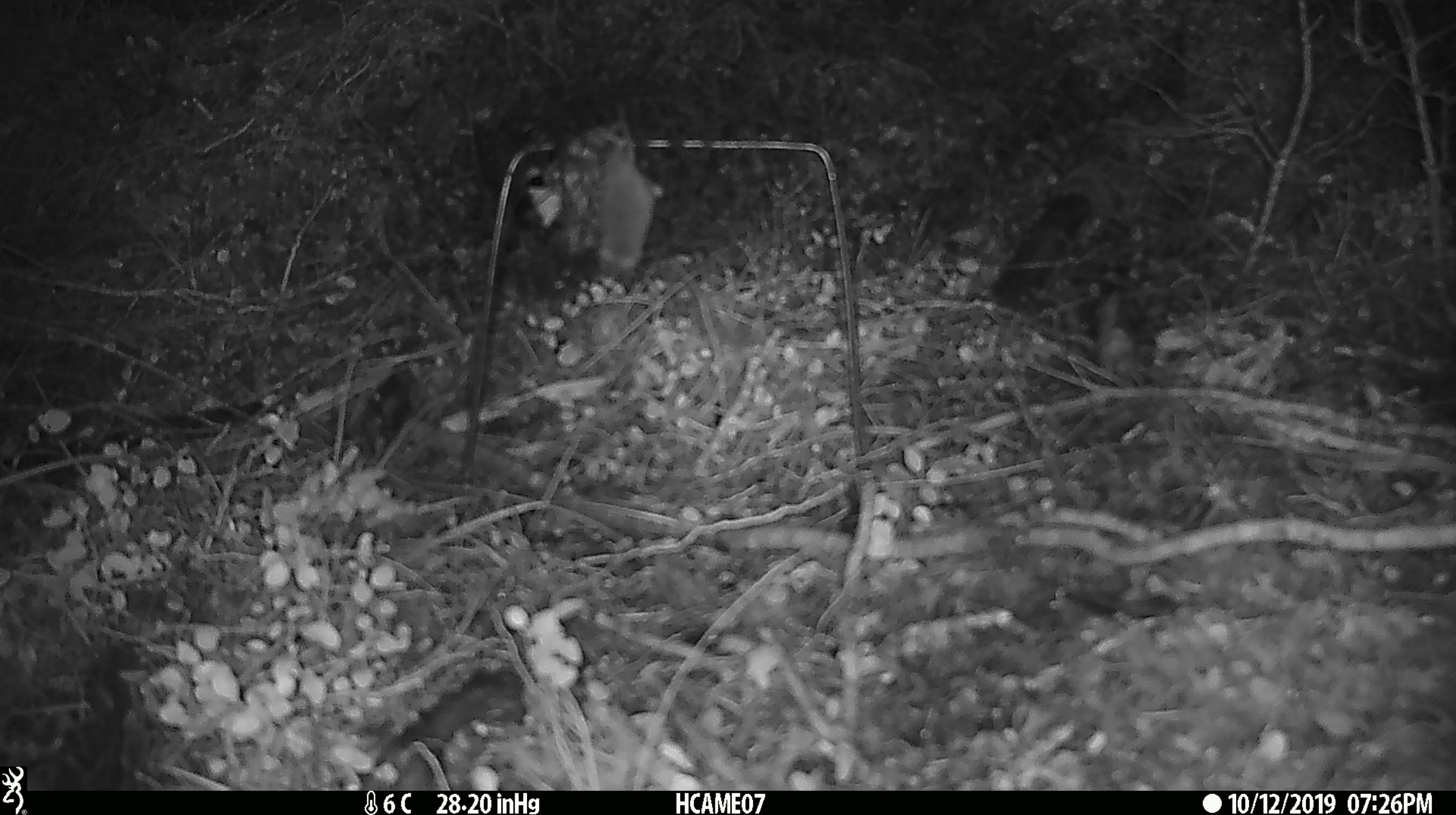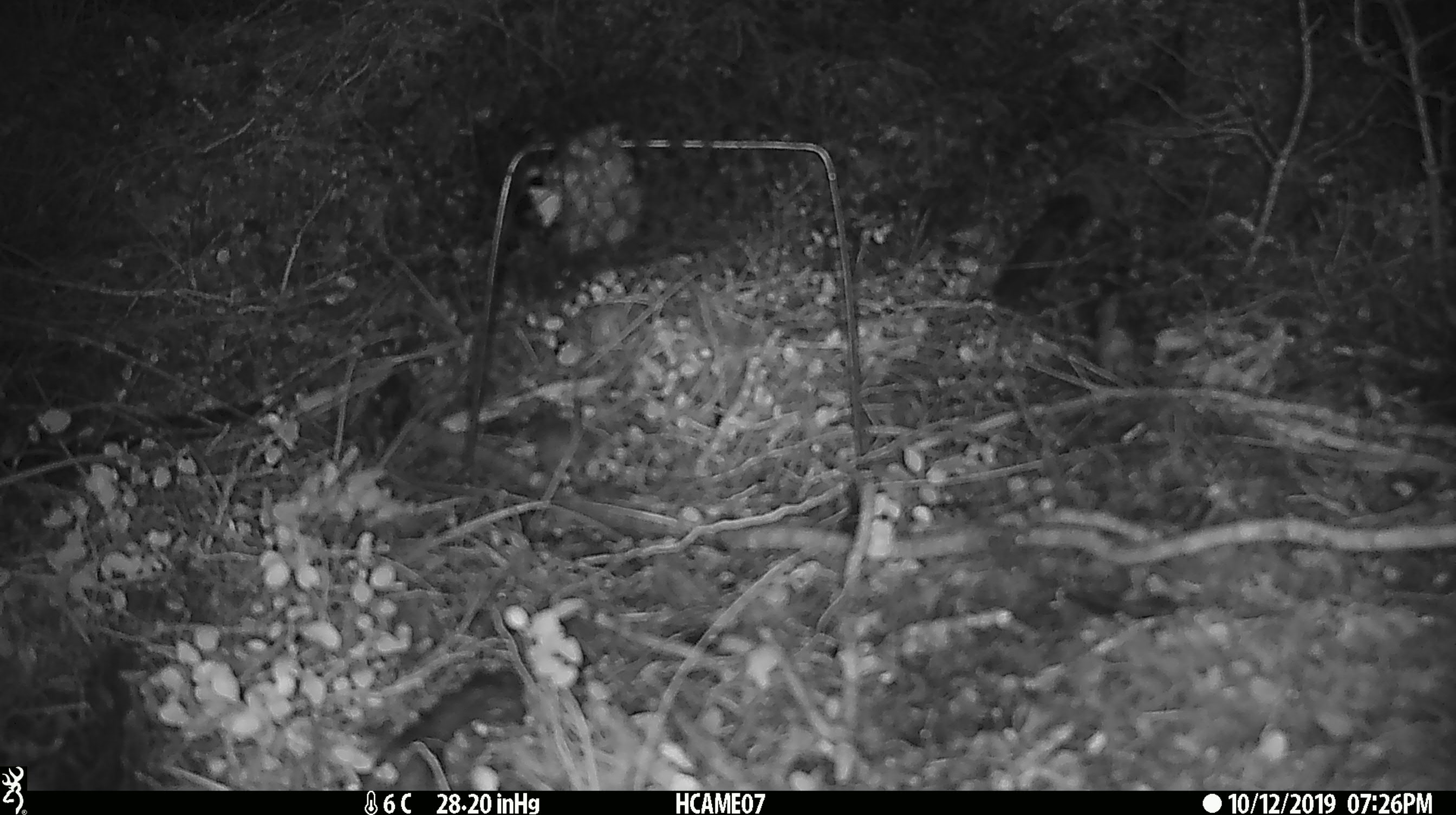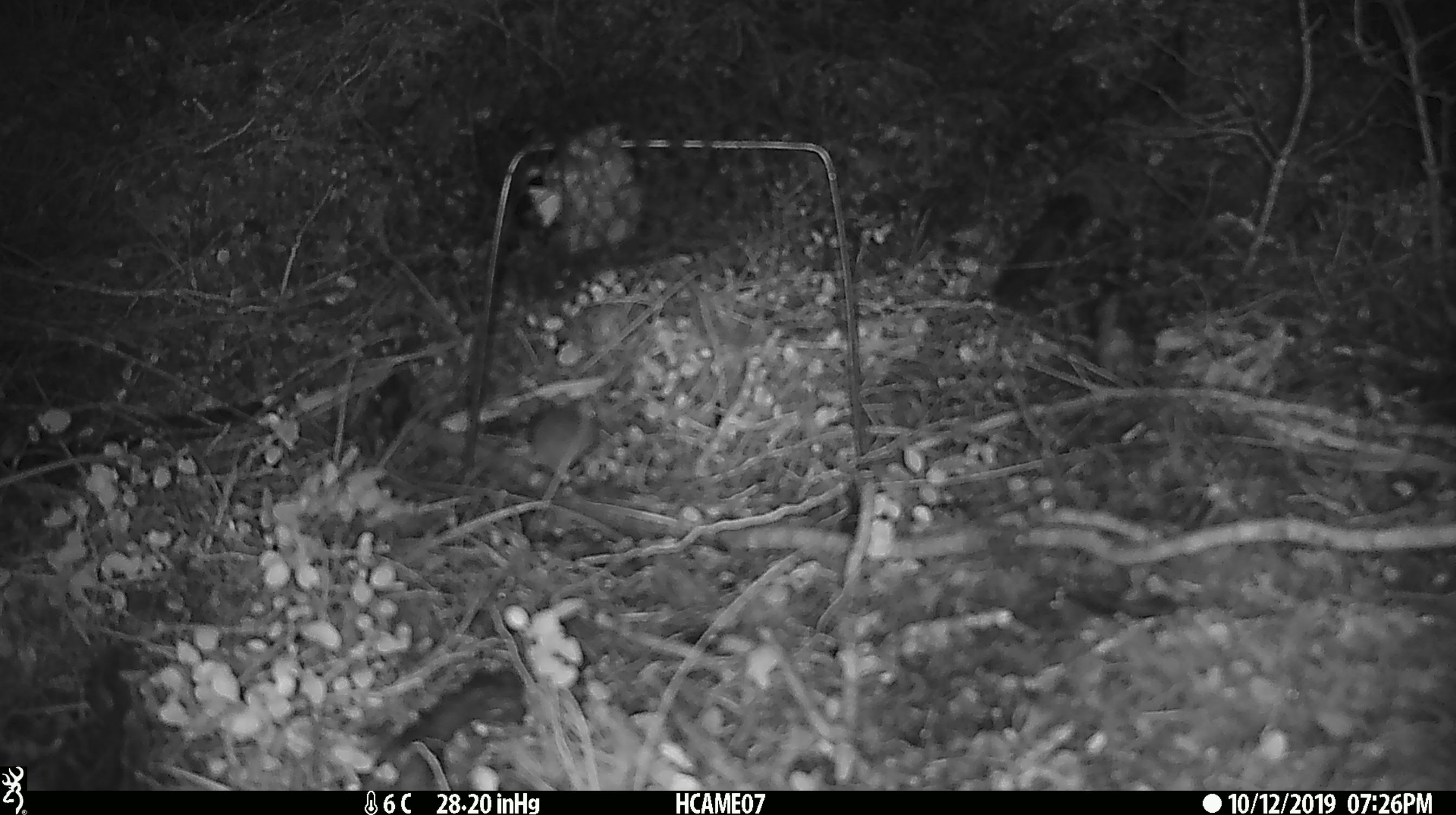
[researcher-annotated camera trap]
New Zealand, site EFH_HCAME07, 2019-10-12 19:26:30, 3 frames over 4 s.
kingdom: Animalia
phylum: Chordata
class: Mammalia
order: Rodentia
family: Muridae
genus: Mus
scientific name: Mus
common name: mouse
Mouse (Mus).